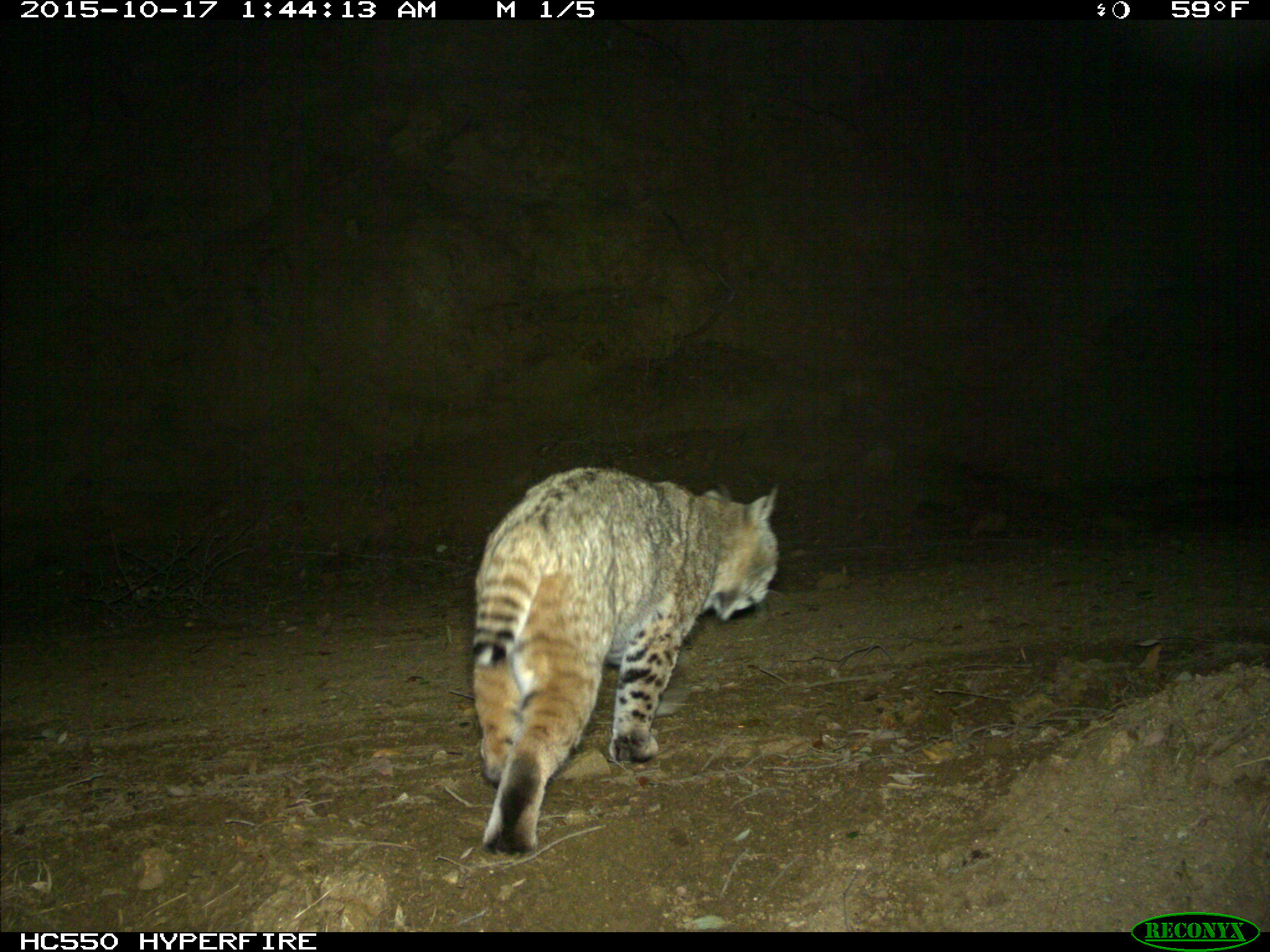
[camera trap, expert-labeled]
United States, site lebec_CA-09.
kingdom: Animalia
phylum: Chordata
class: Mammalia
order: Carnivora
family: Felidae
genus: Lynx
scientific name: Lynx rufus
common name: bobcat